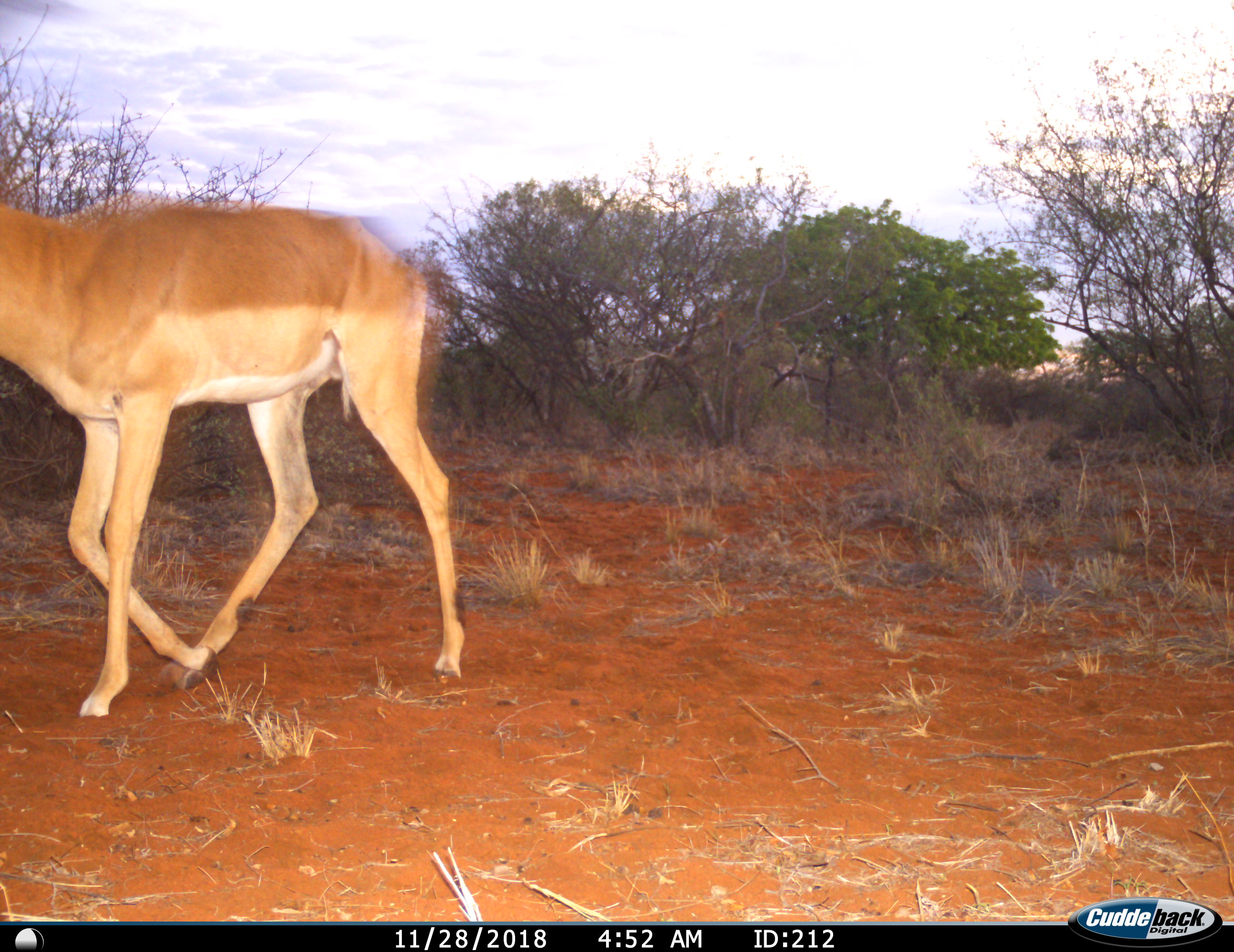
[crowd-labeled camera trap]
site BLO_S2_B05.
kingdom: Animalia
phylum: Chordata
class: Mammalia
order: Artiodactyla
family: Bovidae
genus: Aepyceros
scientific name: Aepyceros melampus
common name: impala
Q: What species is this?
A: Impala (Aepyceros melampus).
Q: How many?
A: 1.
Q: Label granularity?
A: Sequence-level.